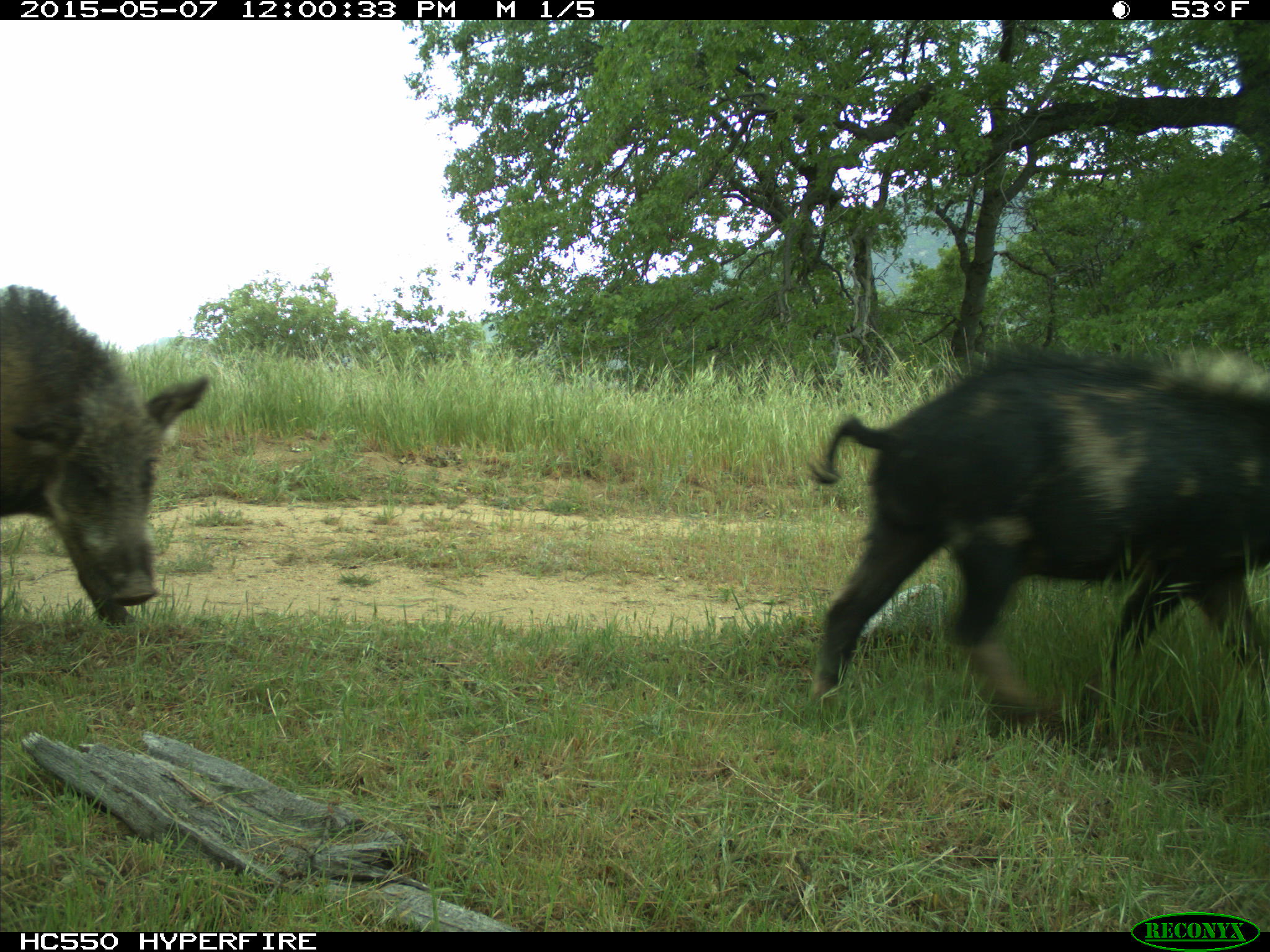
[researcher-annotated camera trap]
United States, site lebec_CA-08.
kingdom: Animalia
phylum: Chordata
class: Mammalia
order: Artiodactyla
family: Suidae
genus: Sus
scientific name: Sus scrofa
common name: wild boar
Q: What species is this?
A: Sus scrofa (wild boar).